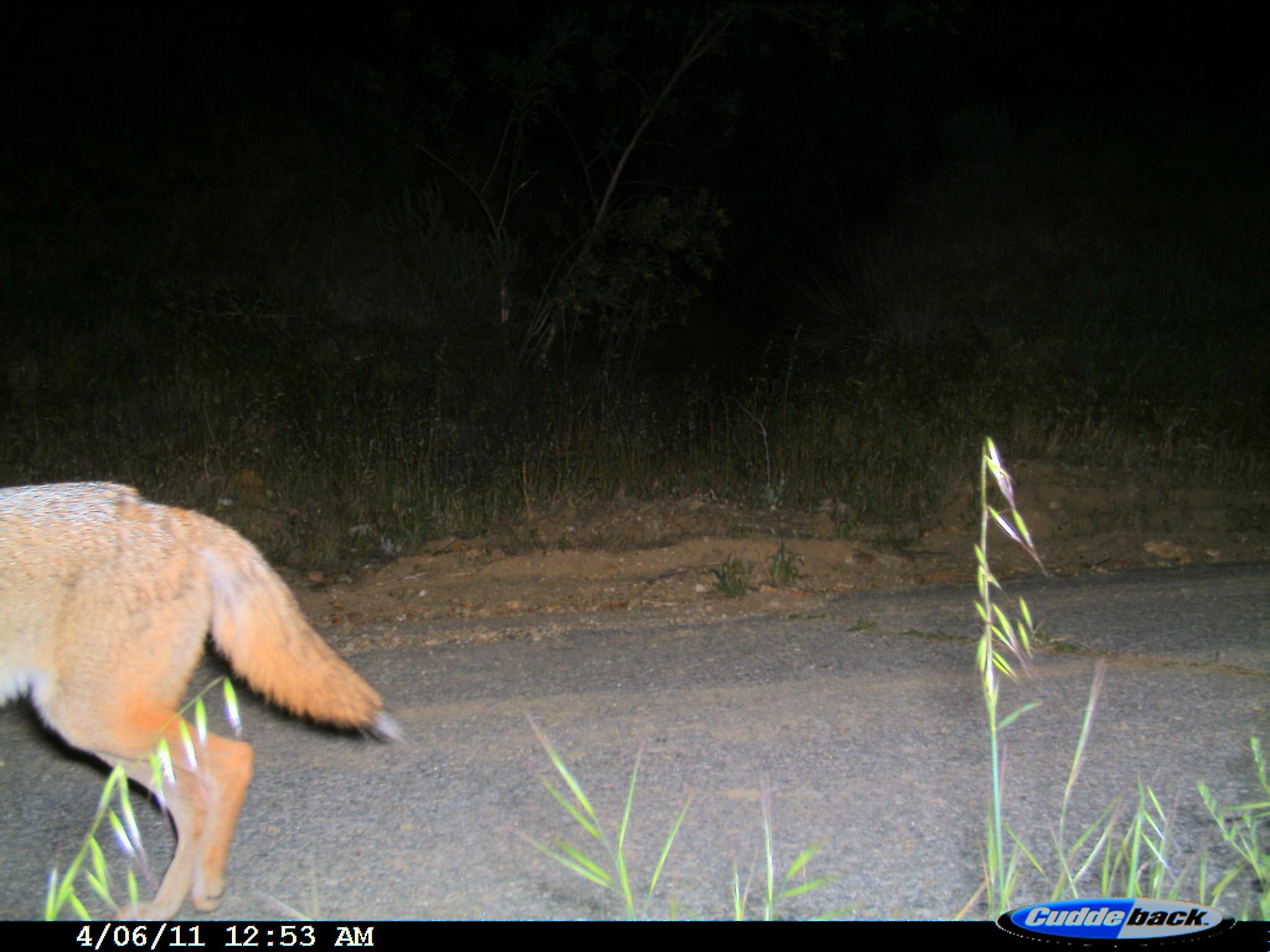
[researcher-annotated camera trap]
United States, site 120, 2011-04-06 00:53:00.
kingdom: Animalia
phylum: Chordata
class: Mammalia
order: Carnivora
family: Canidae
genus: Canis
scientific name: Canis latrans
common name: coyote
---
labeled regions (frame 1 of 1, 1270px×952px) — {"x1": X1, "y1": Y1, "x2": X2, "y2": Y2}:
coyote: {"x1": 2, "y1": 474, "x2": 405, "y2": 919}